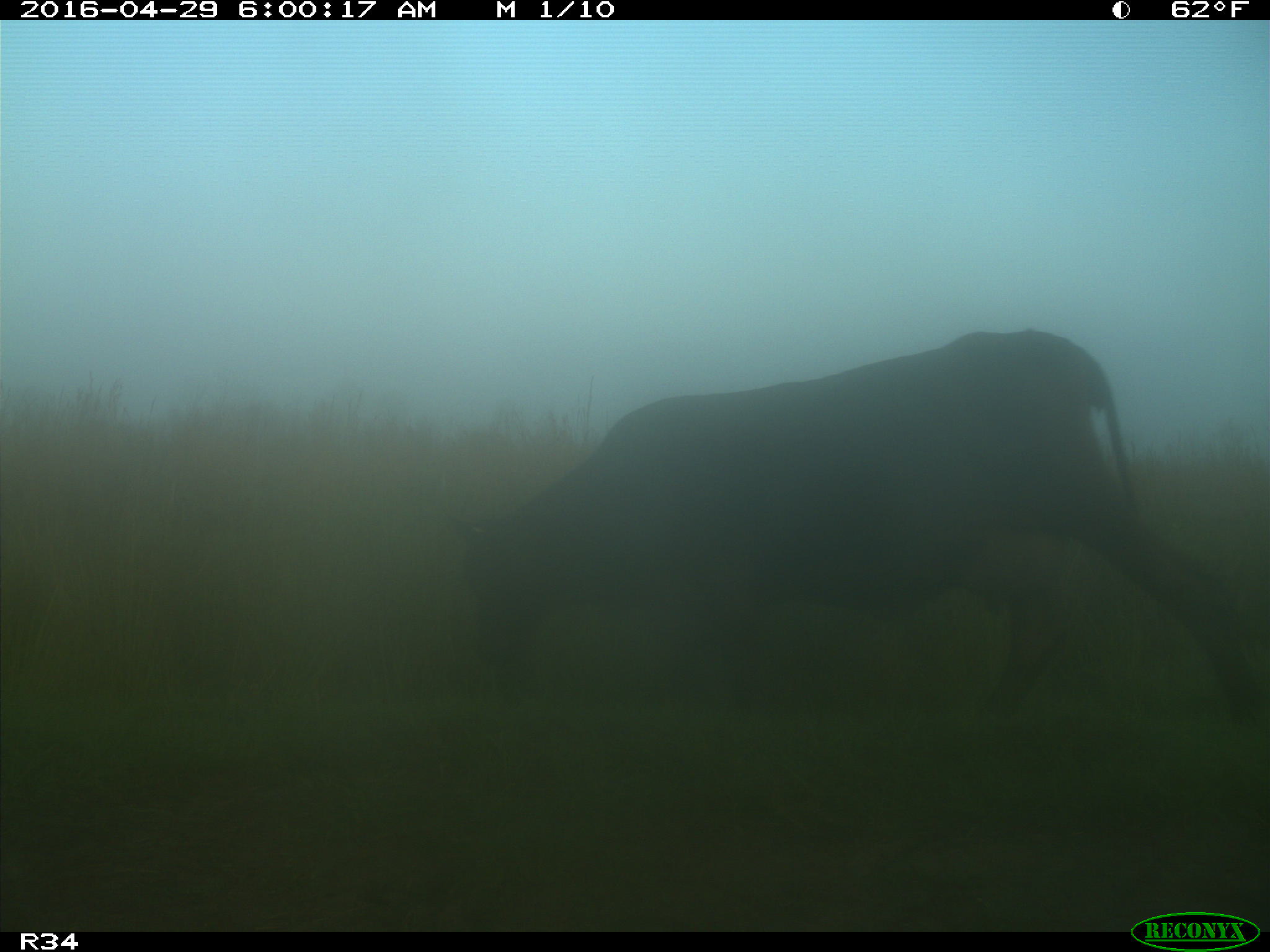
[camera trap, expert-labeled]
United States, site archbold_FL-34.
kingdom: Animalia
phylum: Chordata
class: Mammalia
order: Artiodactyla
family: Bovidae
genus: Bos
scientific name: Bos taurus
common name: domestic cow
Bos taurus (domestic cow).